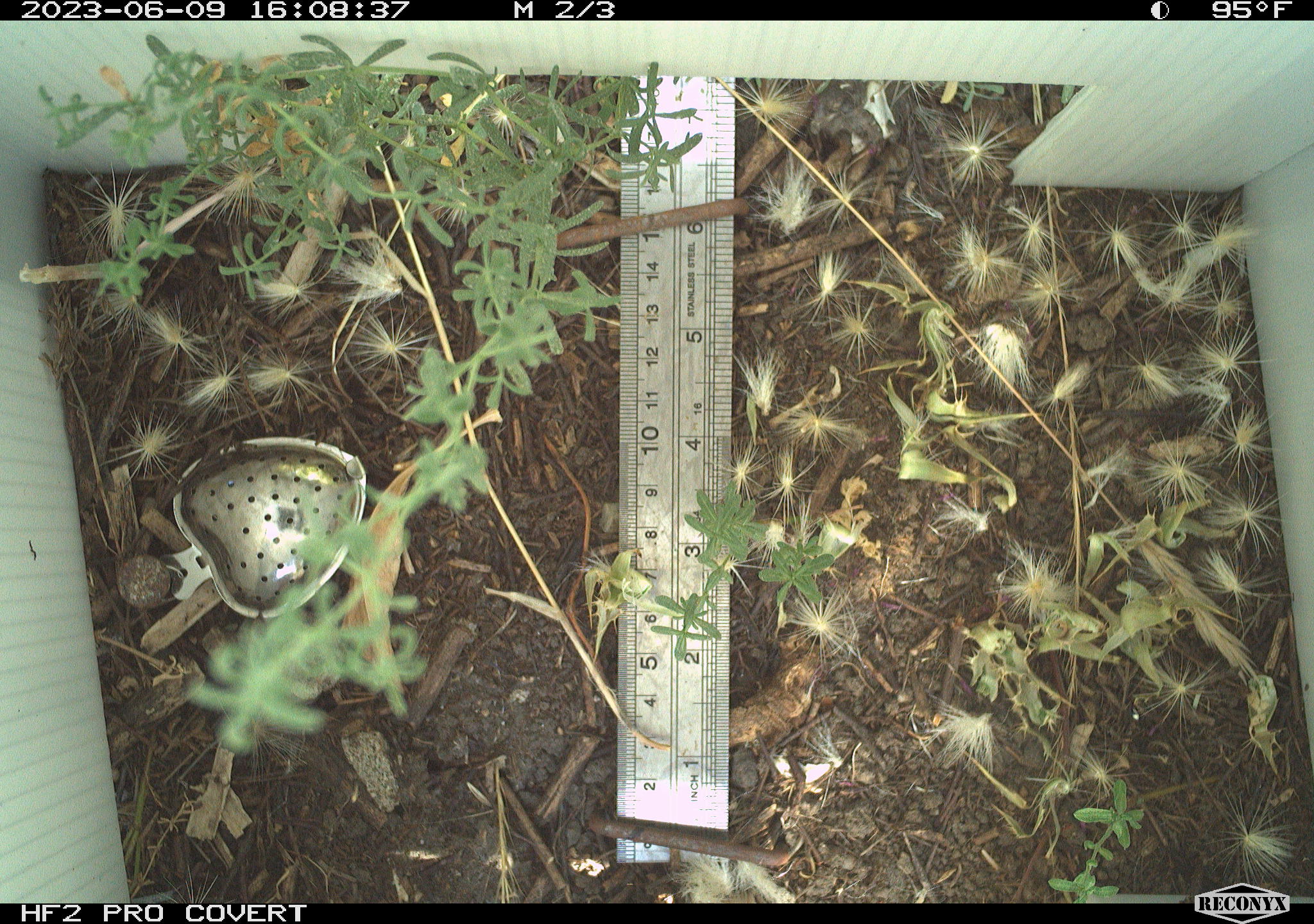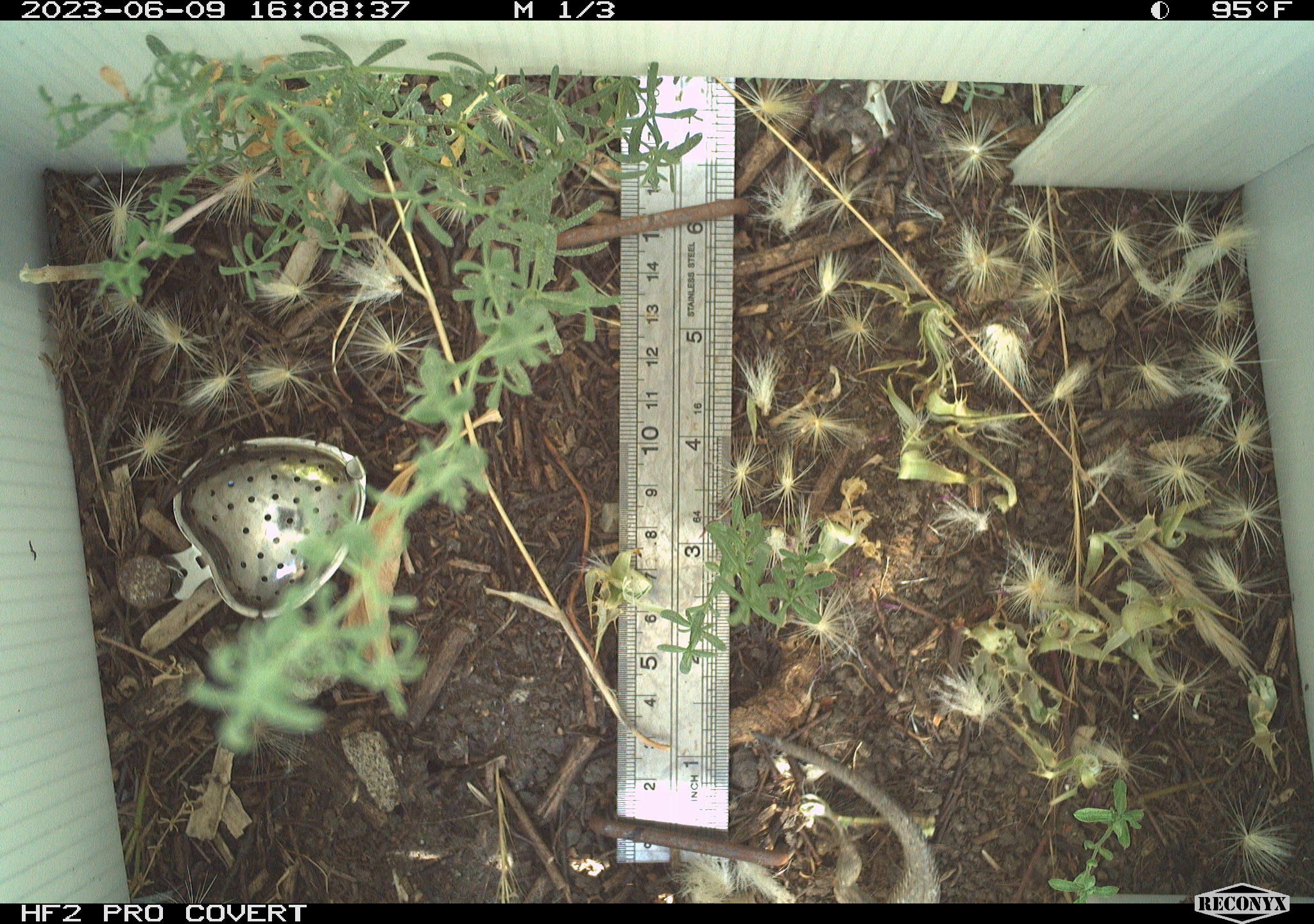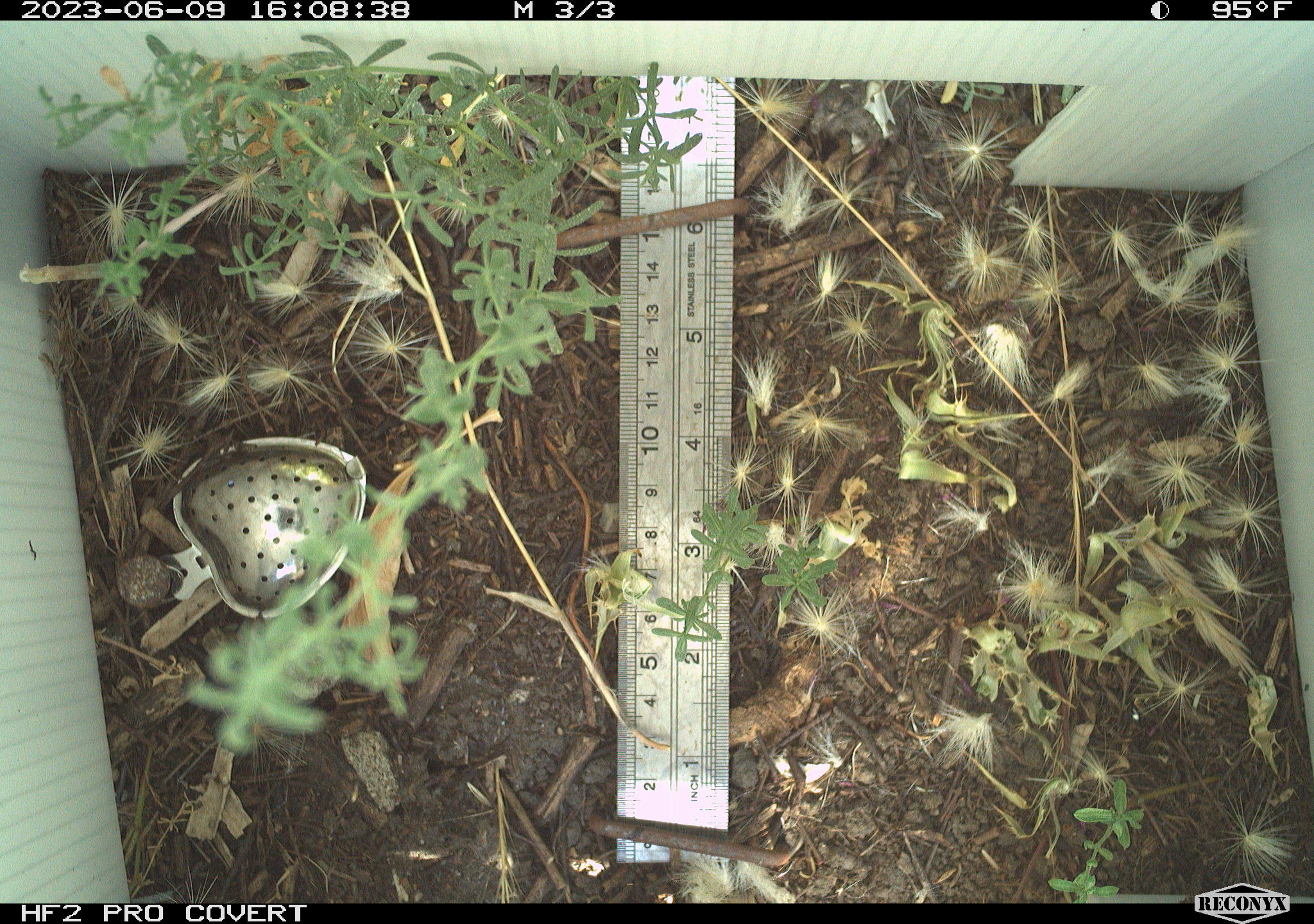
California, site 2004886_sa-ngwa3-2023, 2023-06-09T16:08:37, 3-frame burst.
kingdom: Animalia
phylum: Chordata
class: Reptilia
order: Squamata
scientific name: Squamata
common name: lizards and snakes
Lizards and snakes (Squamata).